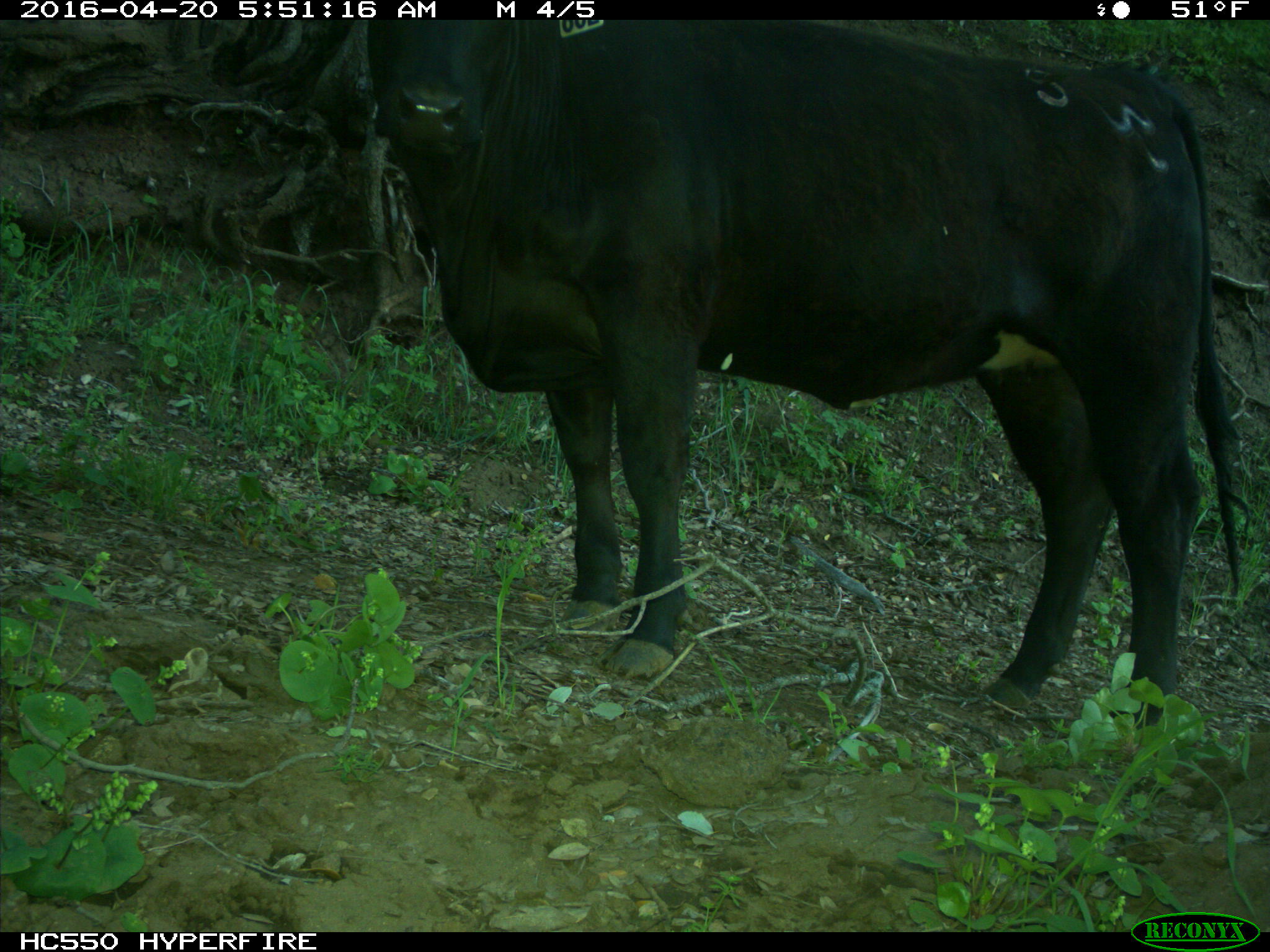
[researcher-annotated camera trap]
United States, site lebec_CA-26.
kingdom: Animalia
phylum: Chordata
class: Mammalia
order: Artiodactyla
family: Bovidae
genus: Bos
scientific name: Bos taurus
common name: domestic cow